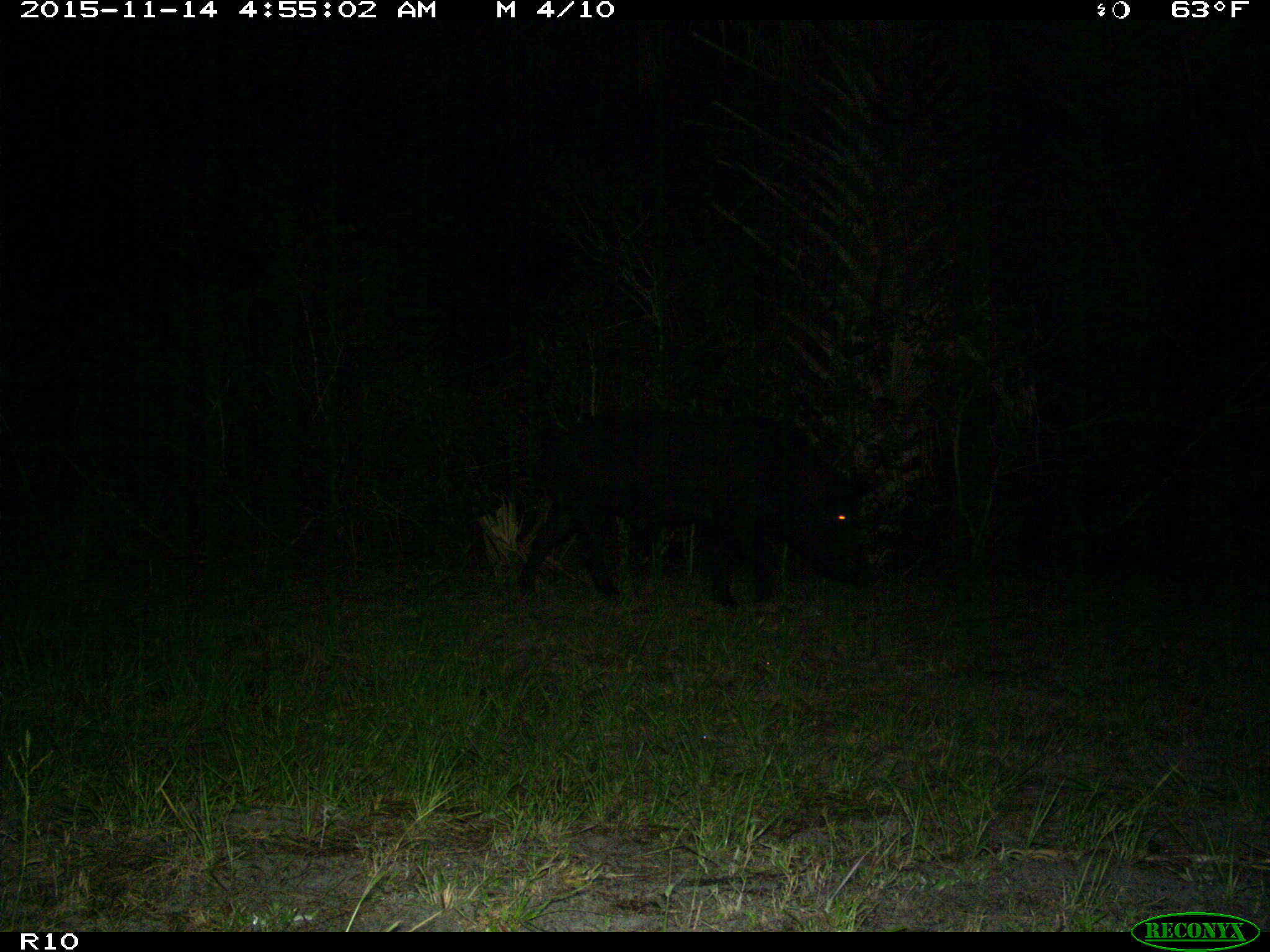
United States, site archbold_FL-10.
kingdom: Animalia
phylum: Chordata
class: Mammalia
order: Artiodactyla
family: Suidae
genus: Sus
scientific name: Sus scrofa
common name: wild boar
Sus scrofa (wild boar).